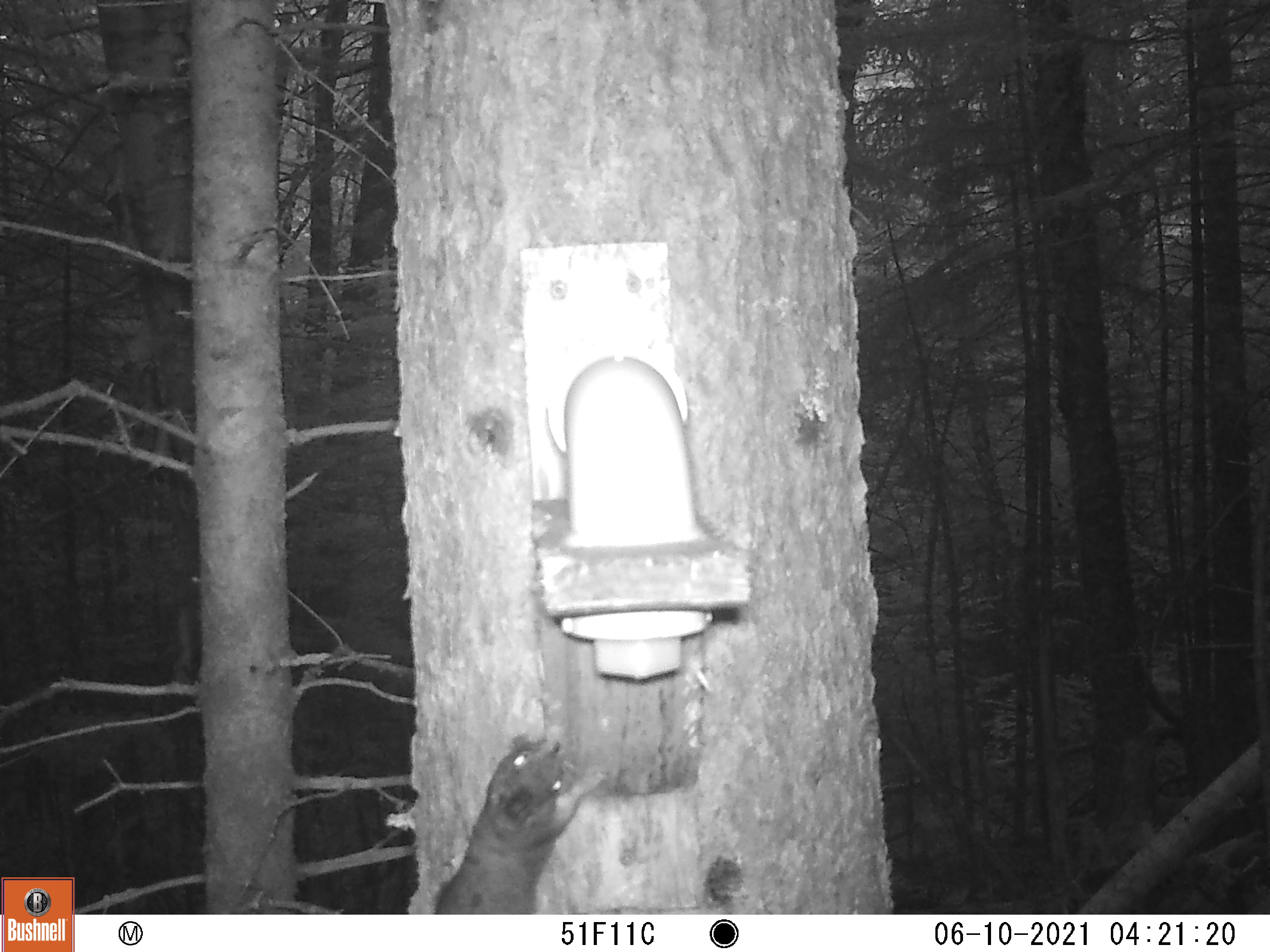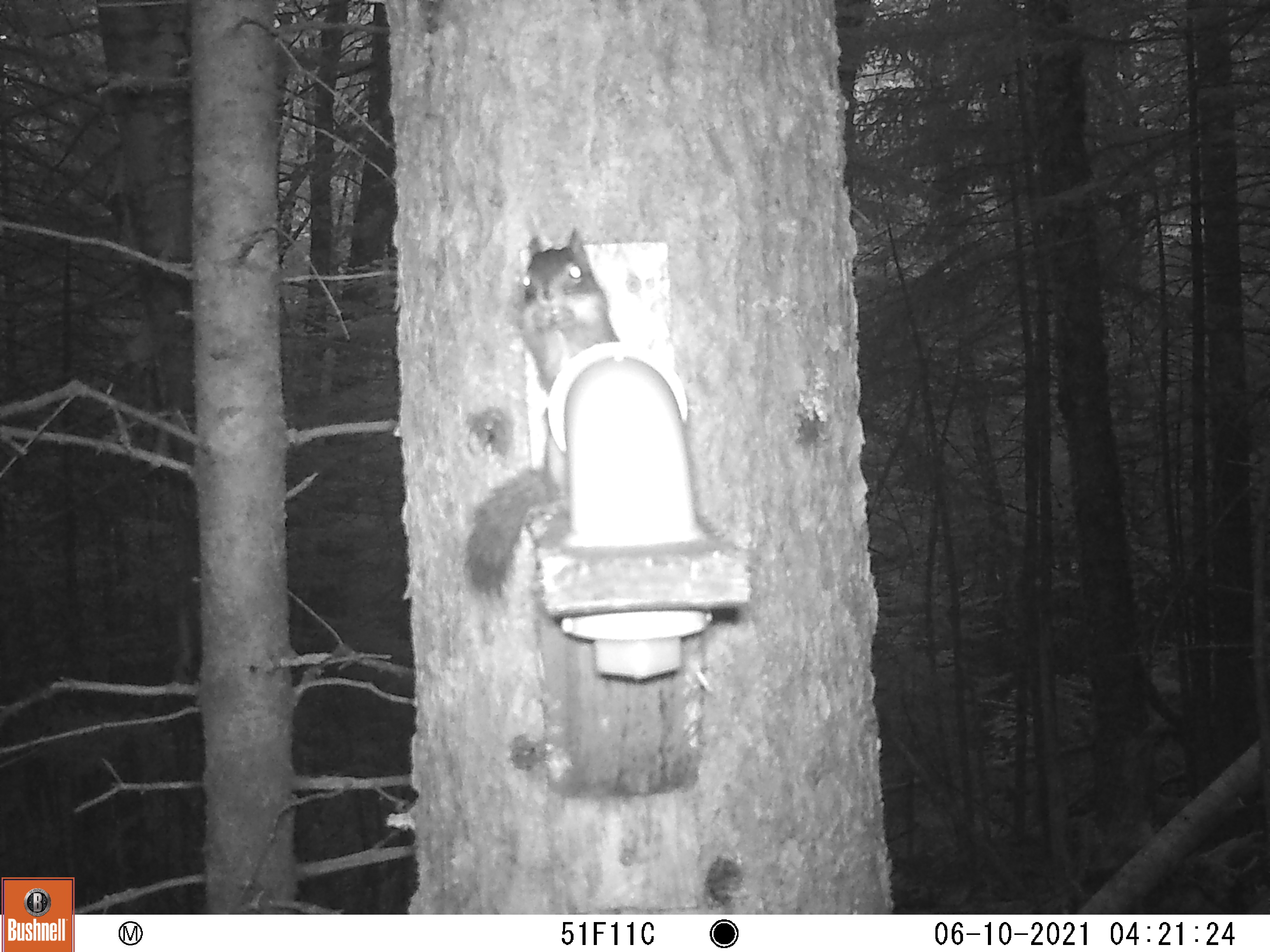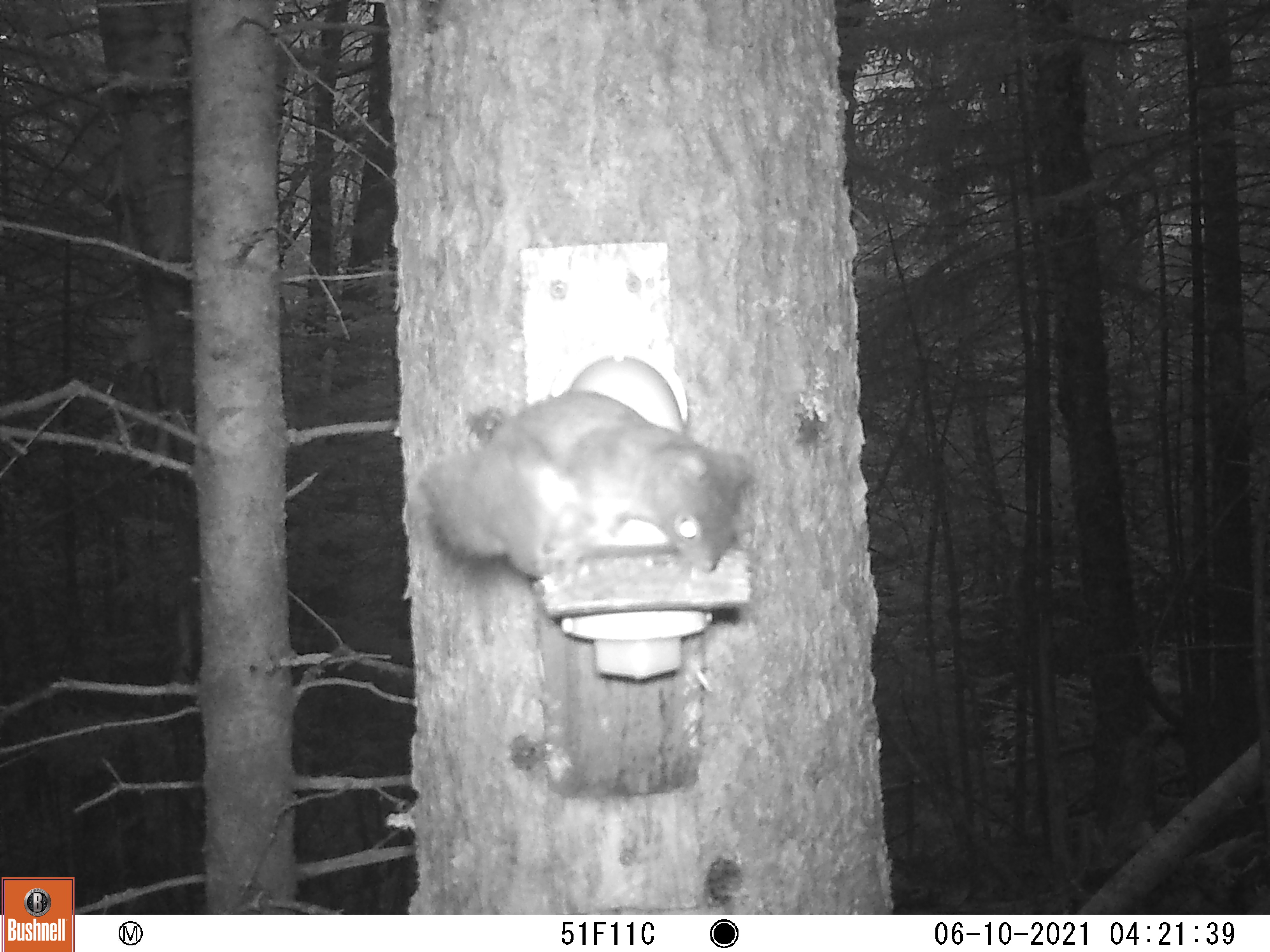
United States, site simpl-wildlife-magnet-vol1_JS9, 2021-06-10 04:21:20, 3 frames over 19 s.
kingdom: Animalia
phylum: Chordata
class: Mammalia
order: Rodentia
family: Sciuridae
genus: Tamiasciurus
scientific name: Tamiasciurus hudsonicus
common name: red squirrel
Red squirrel (Tamiasciurus hudsonicus).